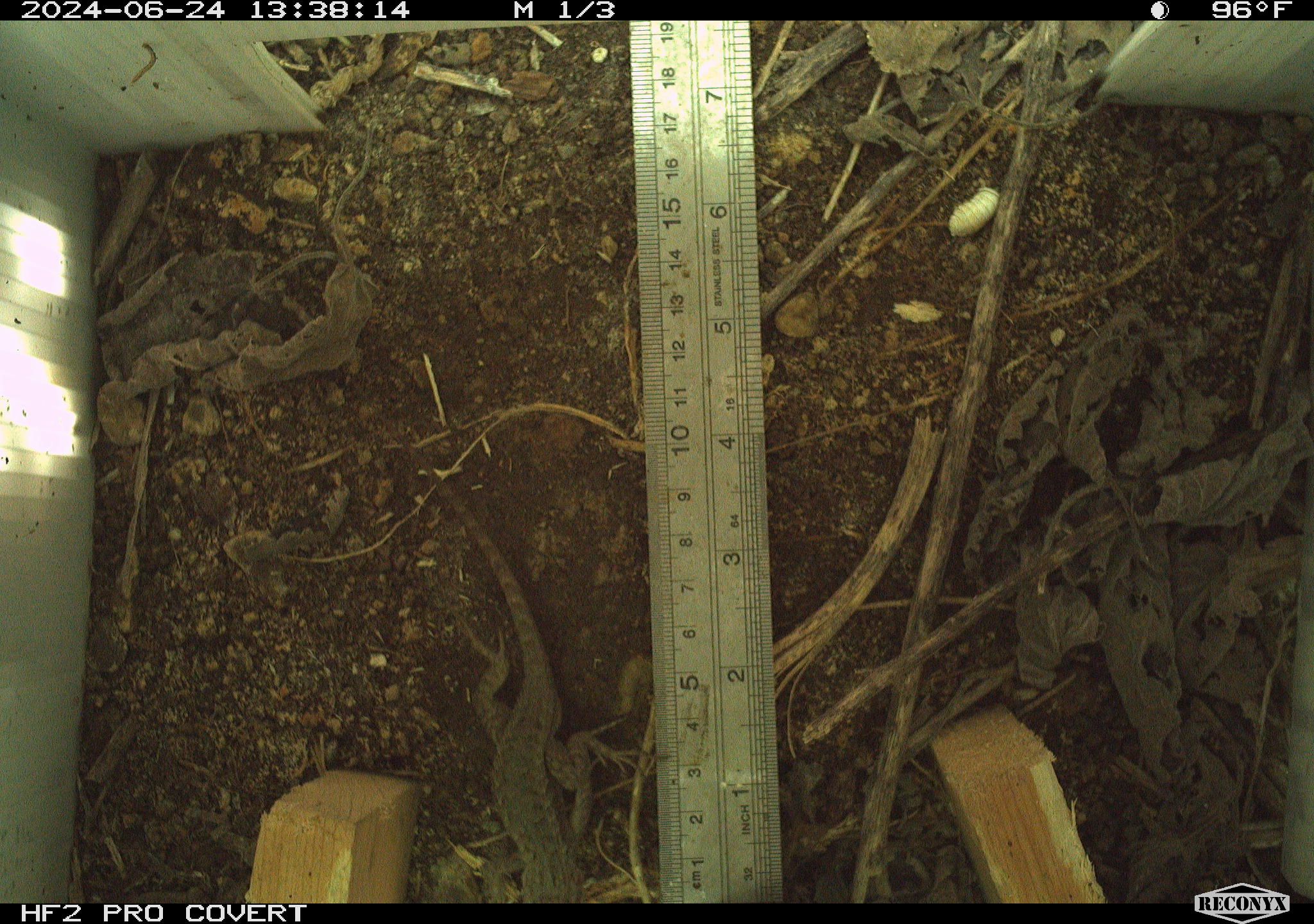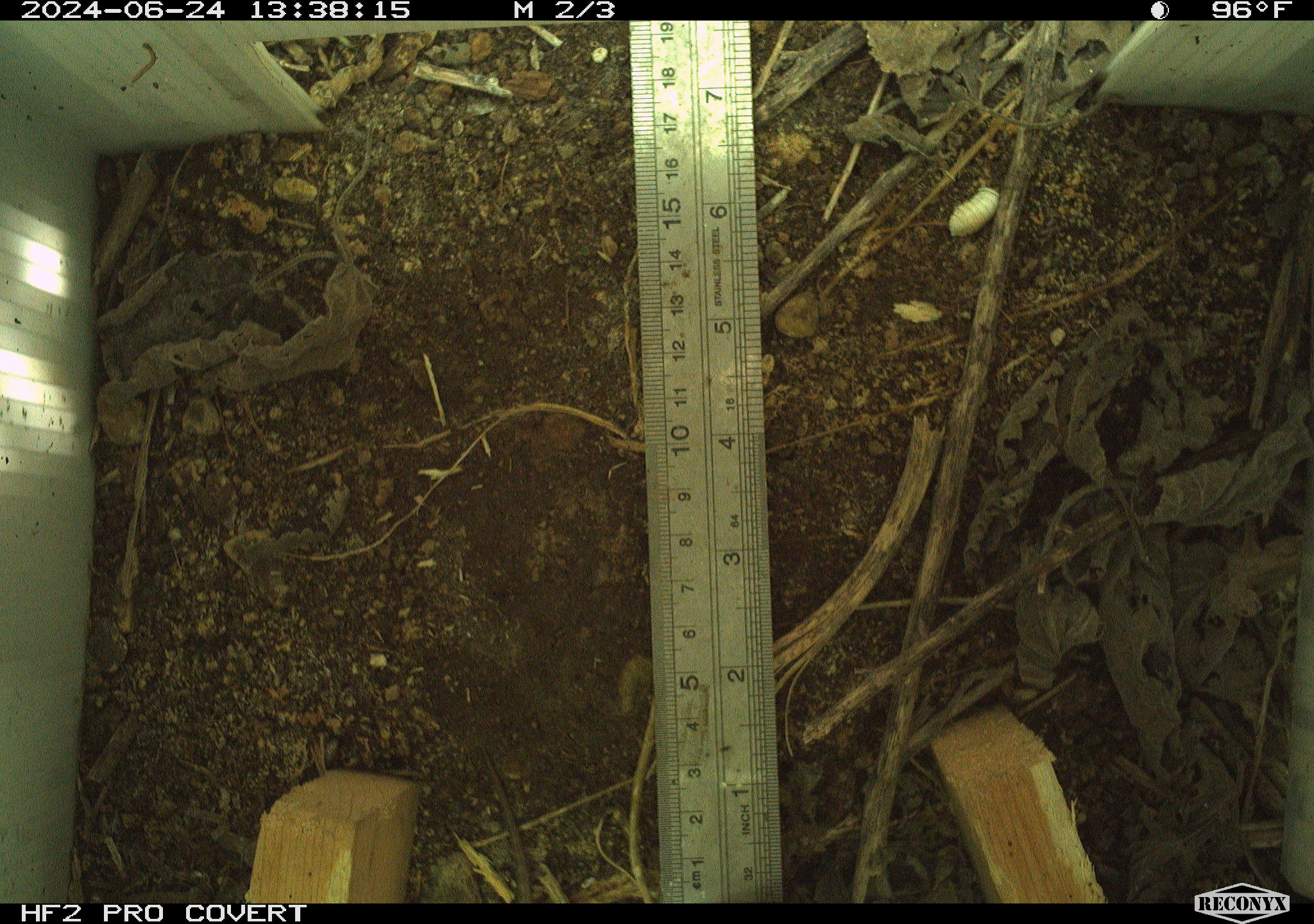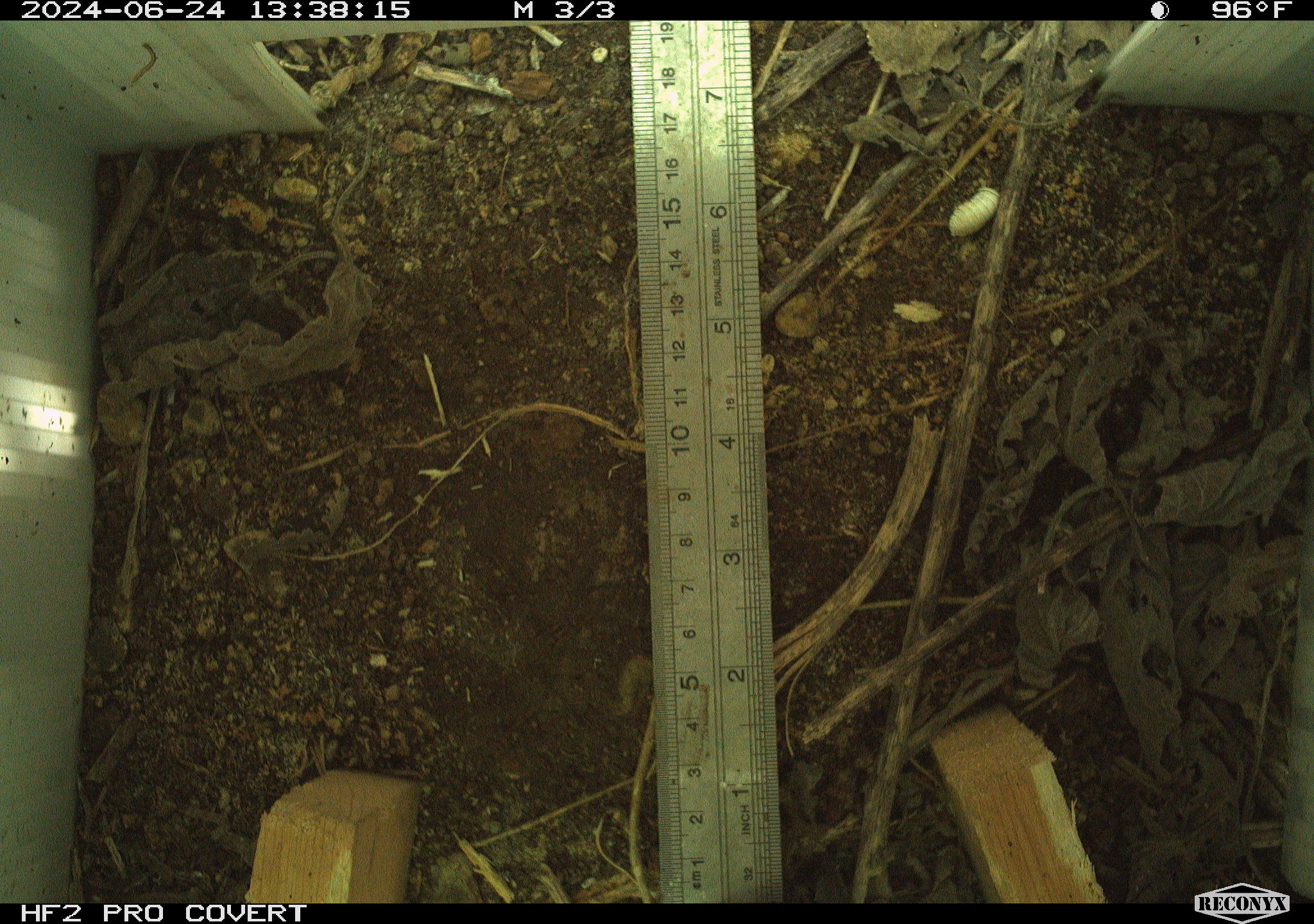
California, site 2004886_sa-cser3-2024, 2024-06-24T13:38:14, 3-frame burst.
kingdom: Animalia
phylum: Chordata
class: Reptilia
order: Squamata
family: Phrynosomatidae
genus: Sceloporus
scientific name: Sceloporus occidentalis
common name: western fence lizard